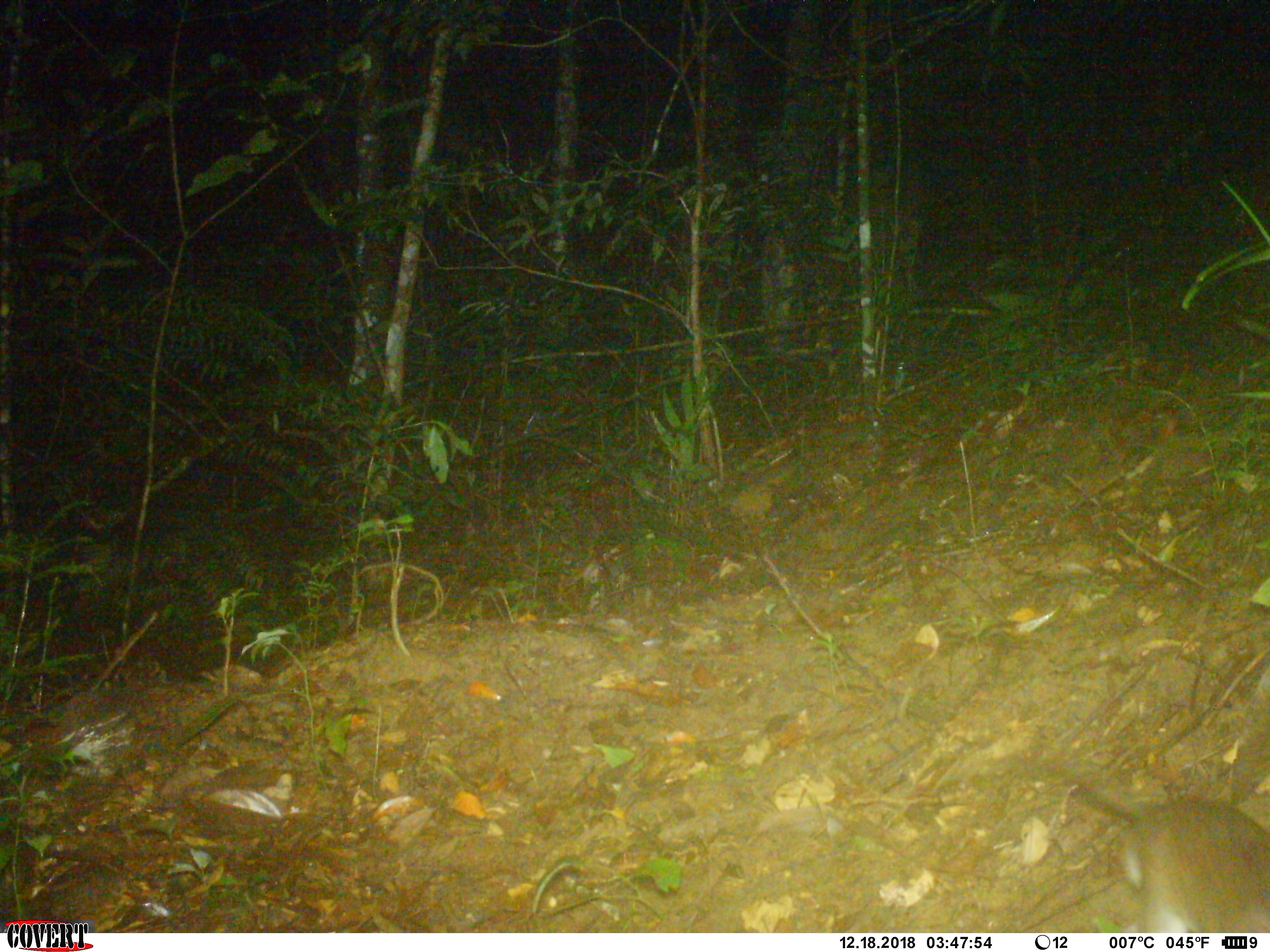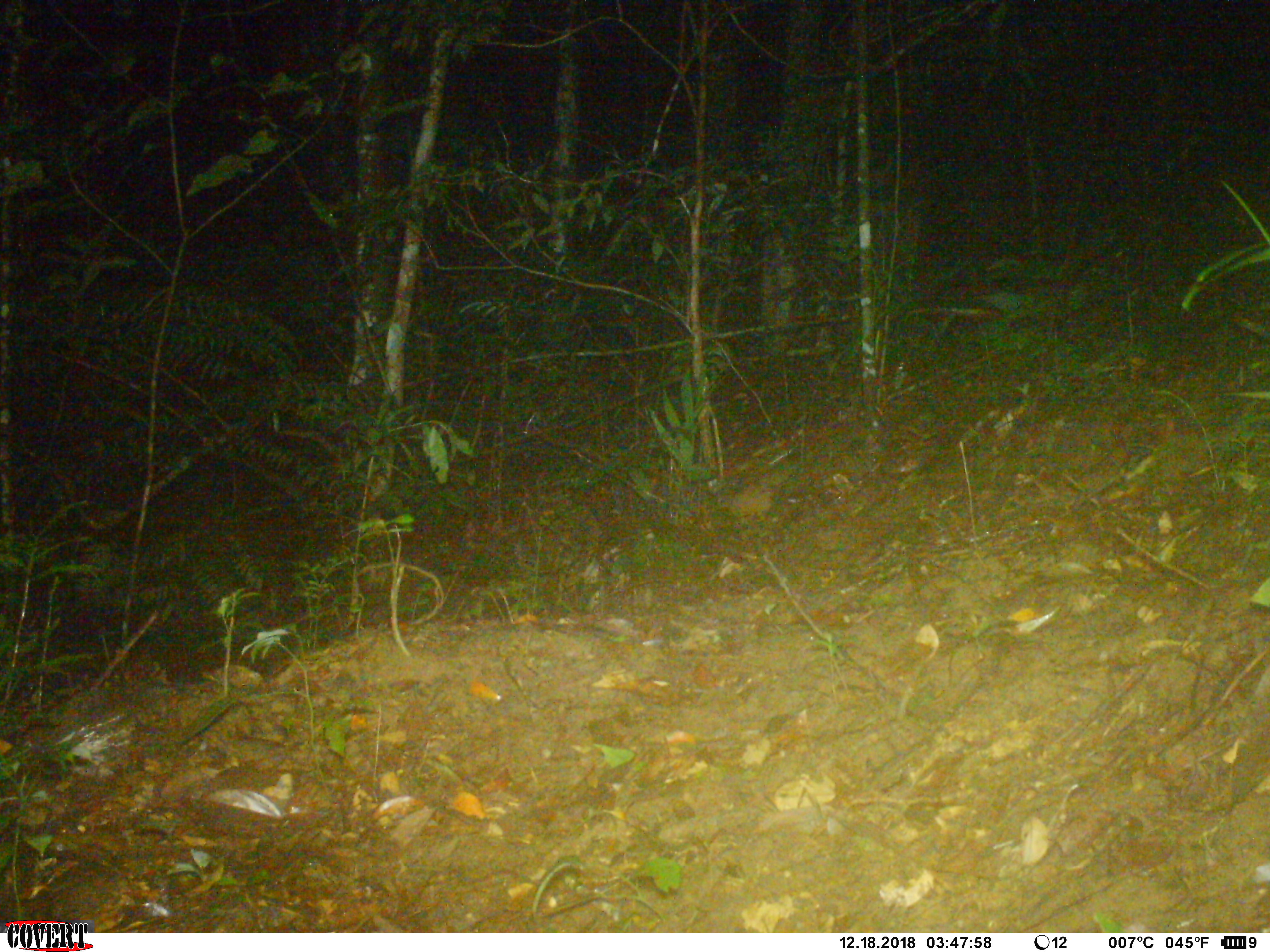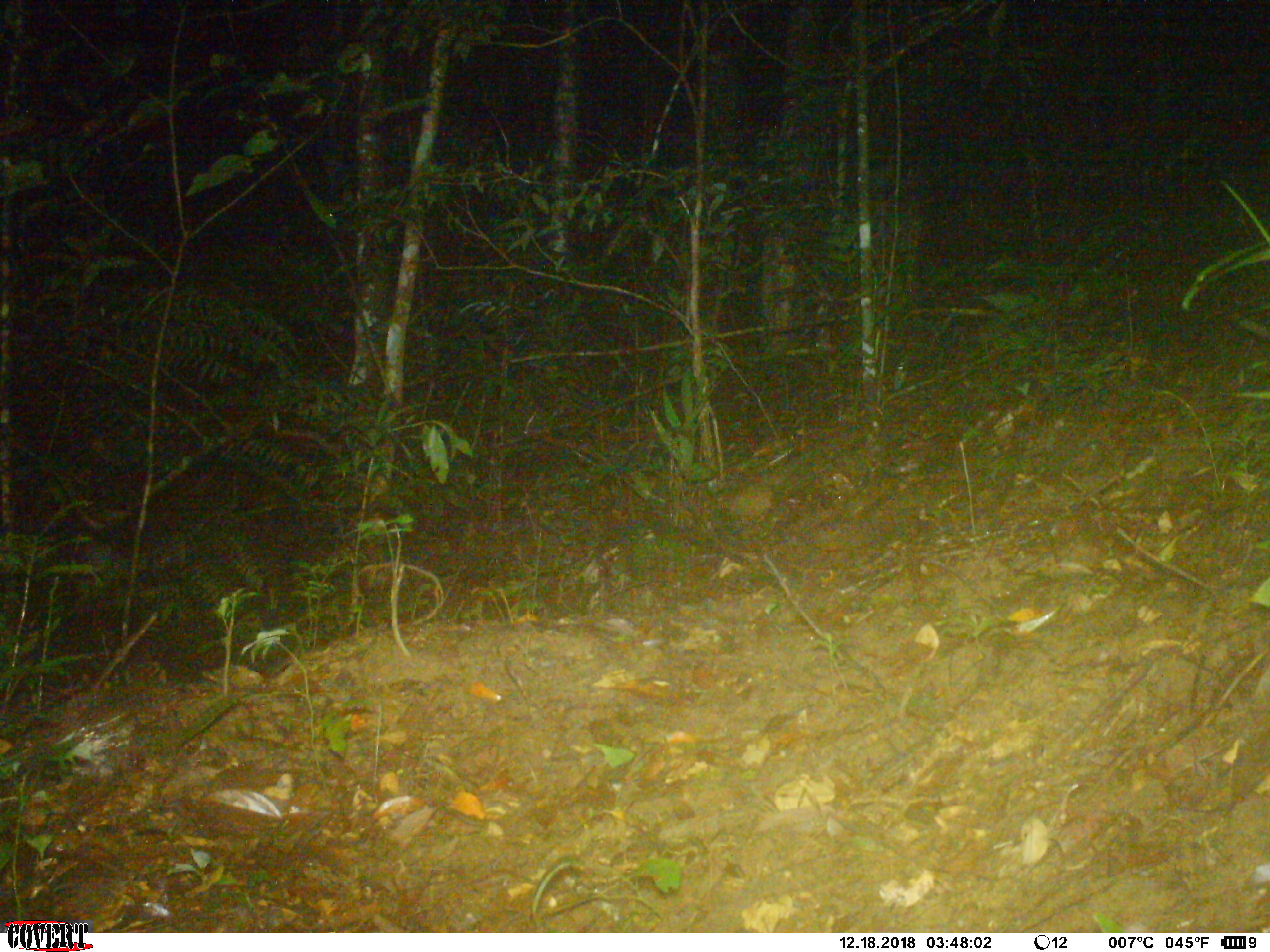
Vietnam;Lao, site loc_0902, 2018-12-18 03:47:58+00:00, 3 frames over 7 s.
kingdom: Animalia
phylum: Chordata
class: Mammalia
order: Rodentia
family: Muridae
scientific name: Muridae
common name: old-world mice and rats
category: unidentified murid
Unidentified murid (old-world mice and rats) (Muridae). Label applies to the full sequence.